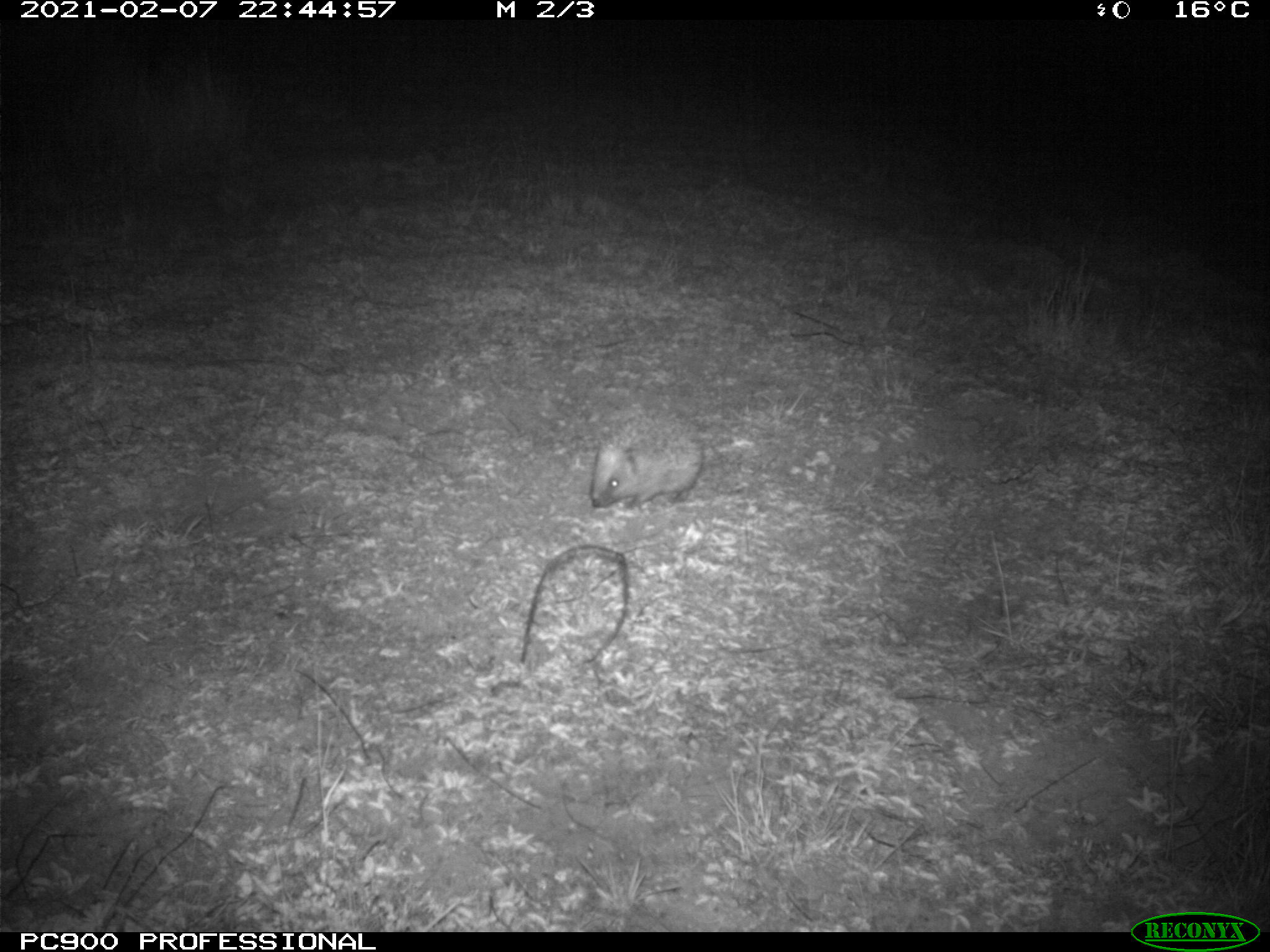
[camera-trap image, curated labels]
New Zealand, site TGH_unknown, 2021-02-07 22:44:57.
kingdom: Animalia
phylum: Chordata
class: Mammalia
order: Eulipotyphla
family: Erinaceidae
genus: Erinaceus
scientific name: Erinaceus europaeus europaeus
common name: european hedgehog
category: hedgehog